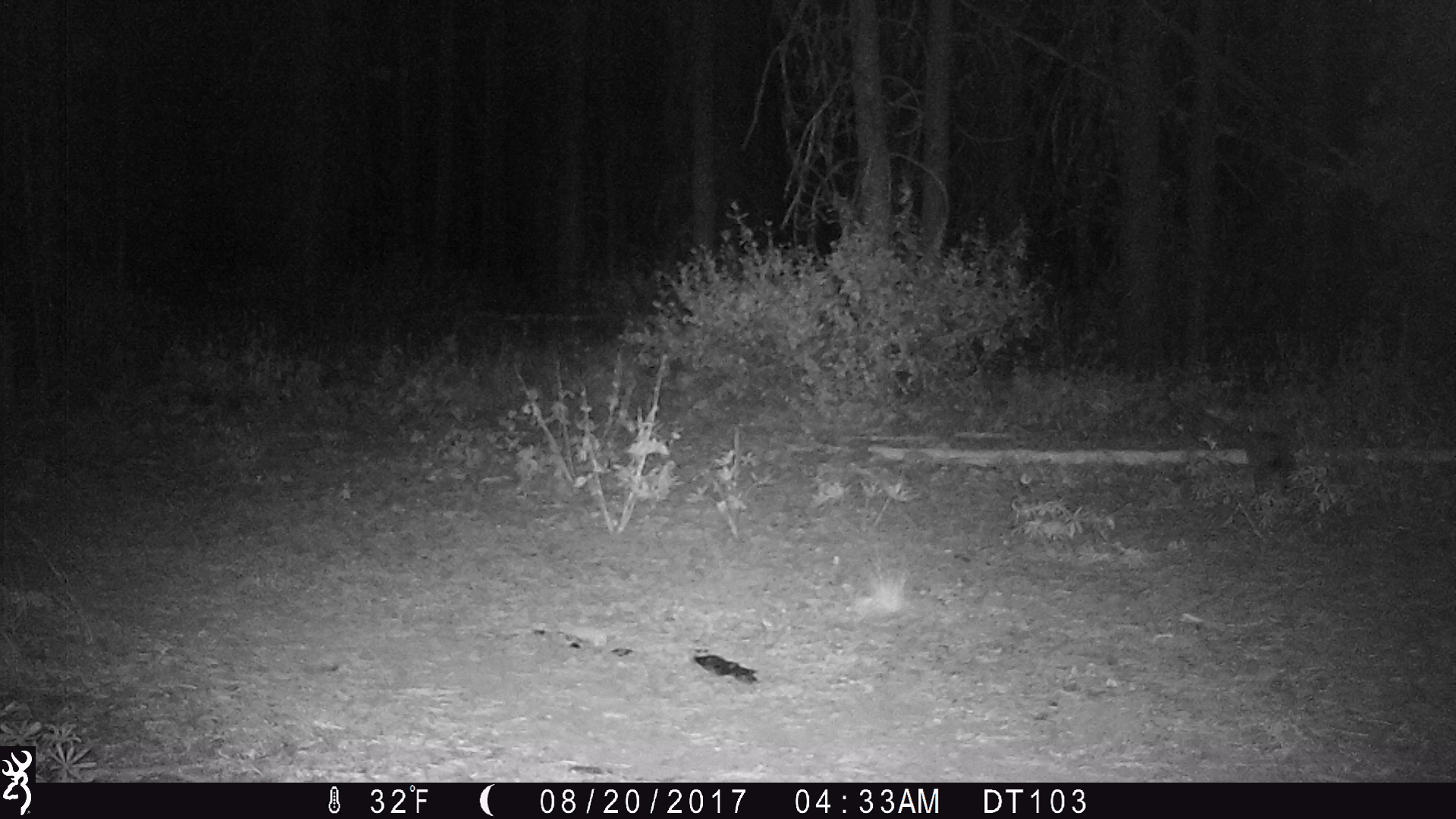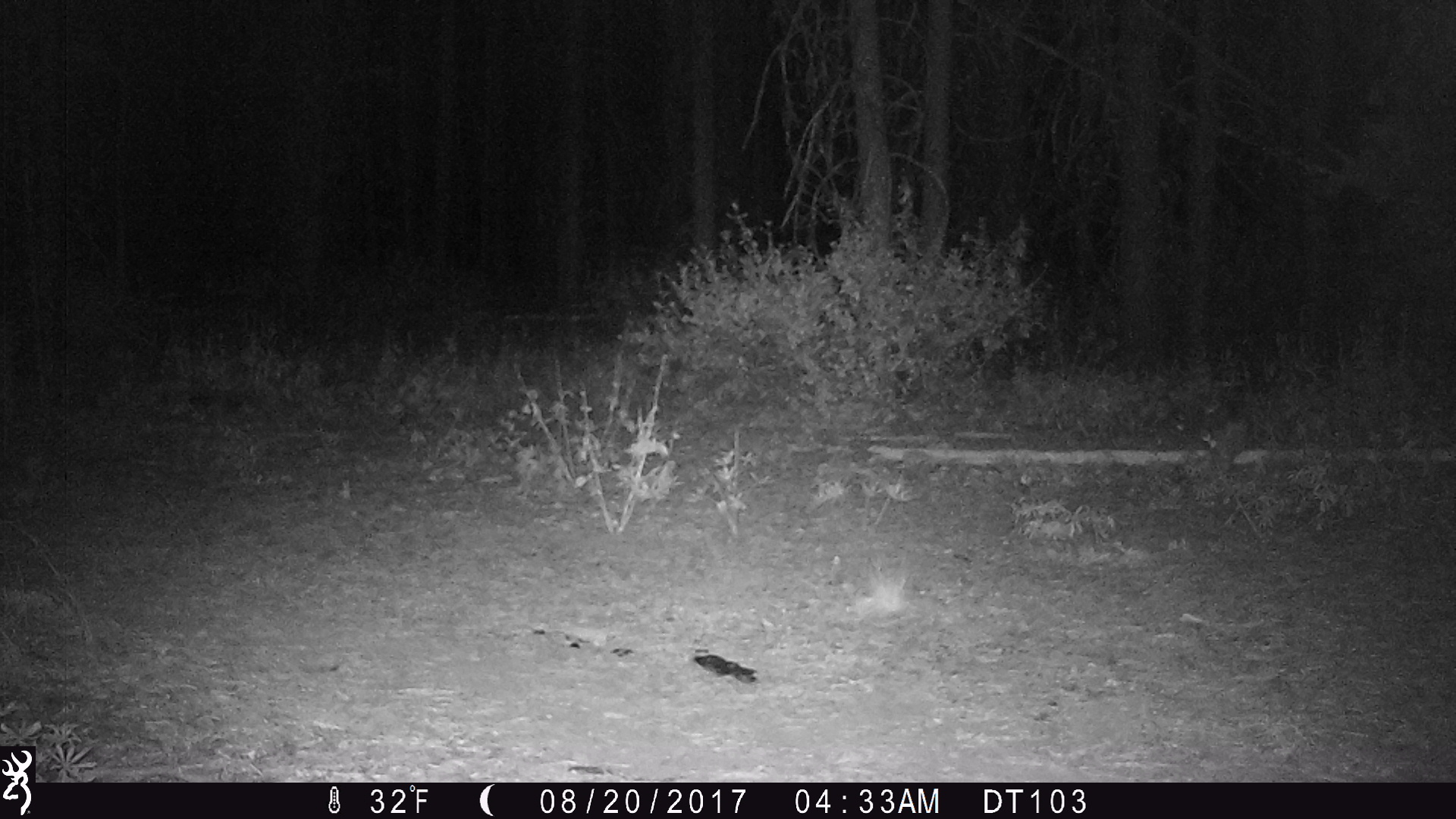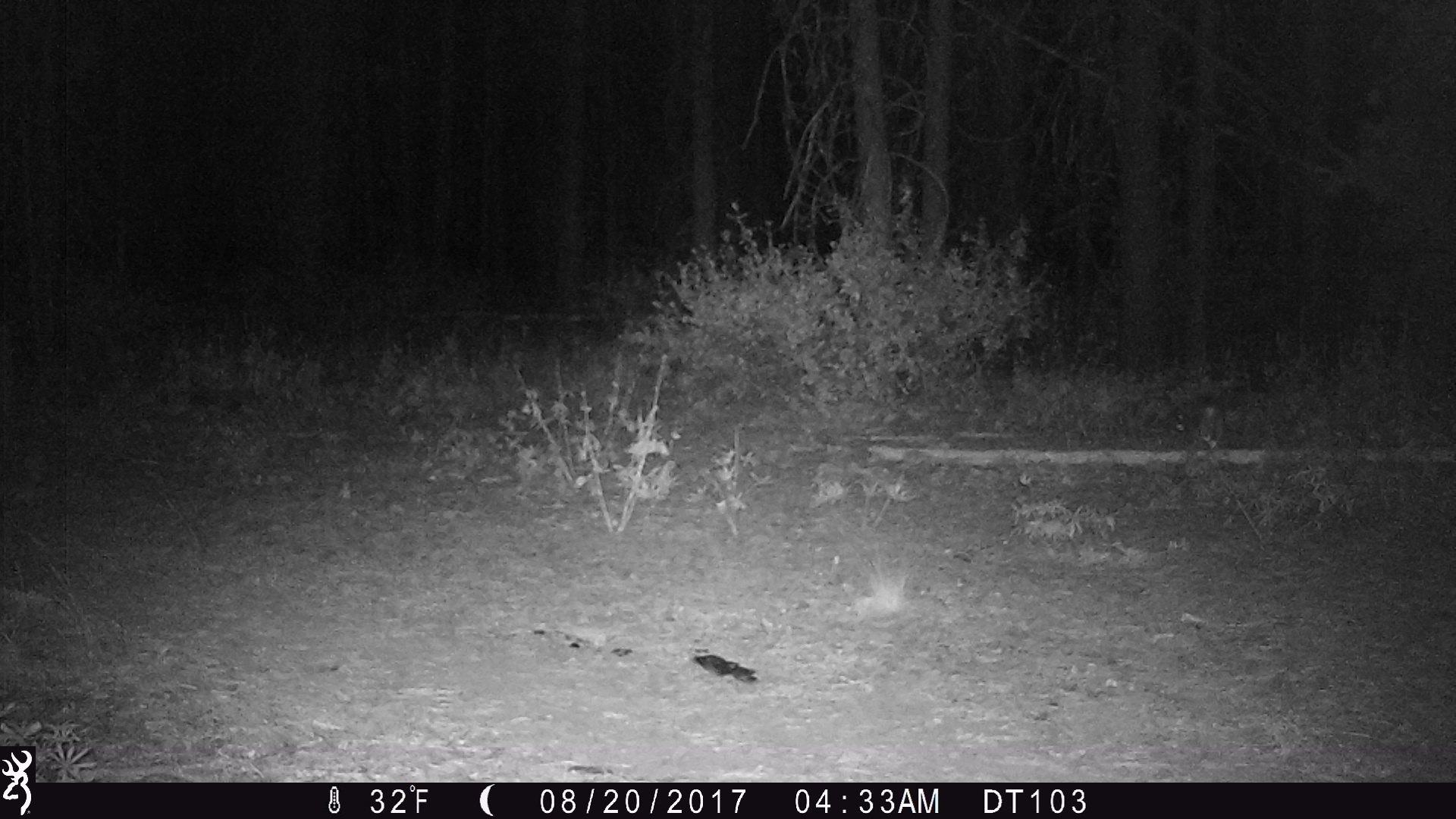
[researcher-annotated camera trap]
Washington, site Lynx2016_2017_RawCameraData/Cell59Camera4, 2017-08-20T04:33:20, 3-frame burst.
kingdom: Animalia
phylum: Chordata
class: Mammalia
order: Lagomorpha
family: Leporidae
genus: Lepus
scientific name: Lepus americanus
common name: snowshoe hare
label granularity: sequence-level